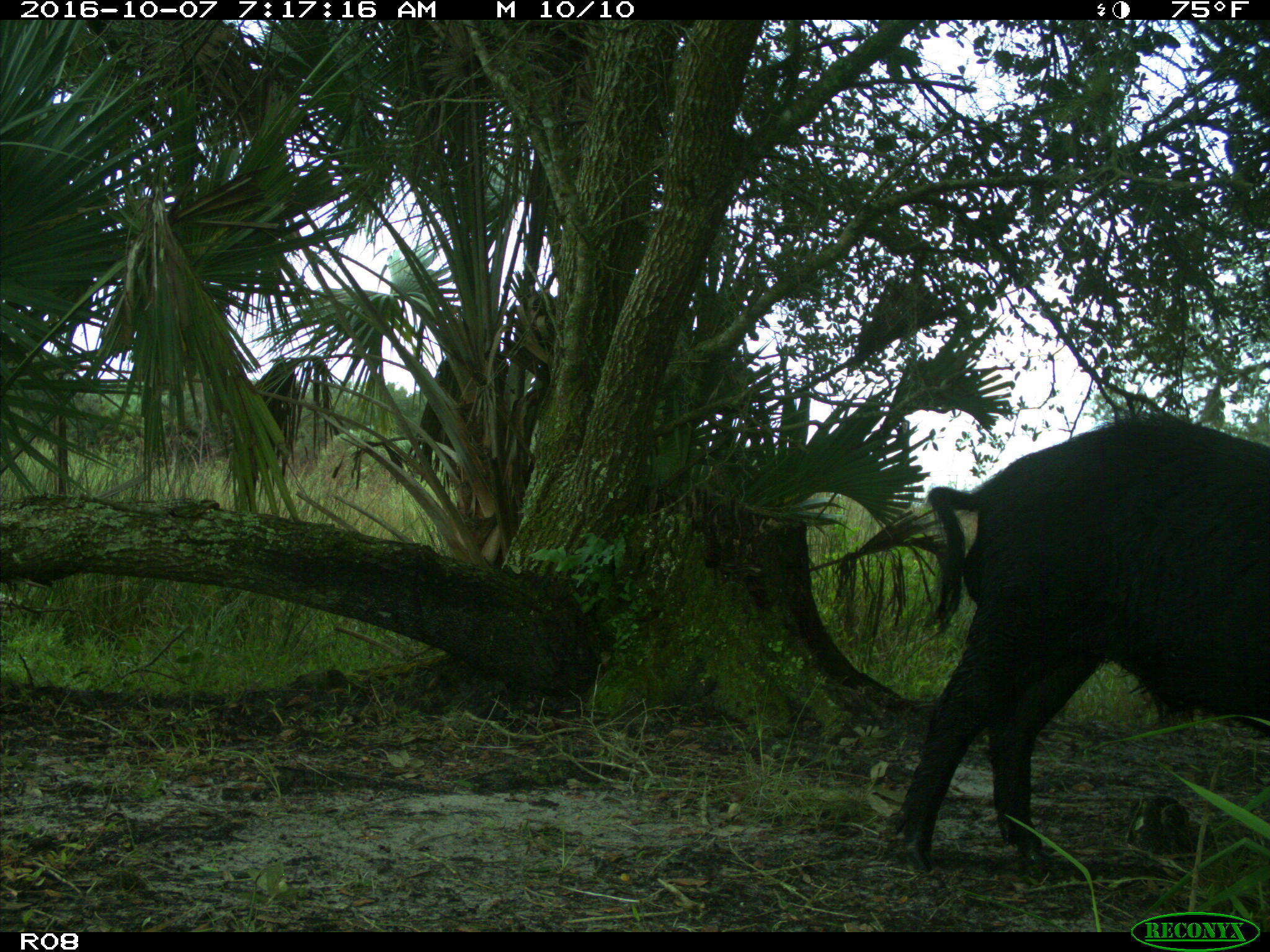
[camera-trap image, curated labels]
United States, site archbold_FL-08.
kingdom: Animalia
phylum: Chordata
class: Mammalia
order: Artiodactyla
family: Suidae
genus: Sus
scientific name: Sus scrofa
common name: wild boar